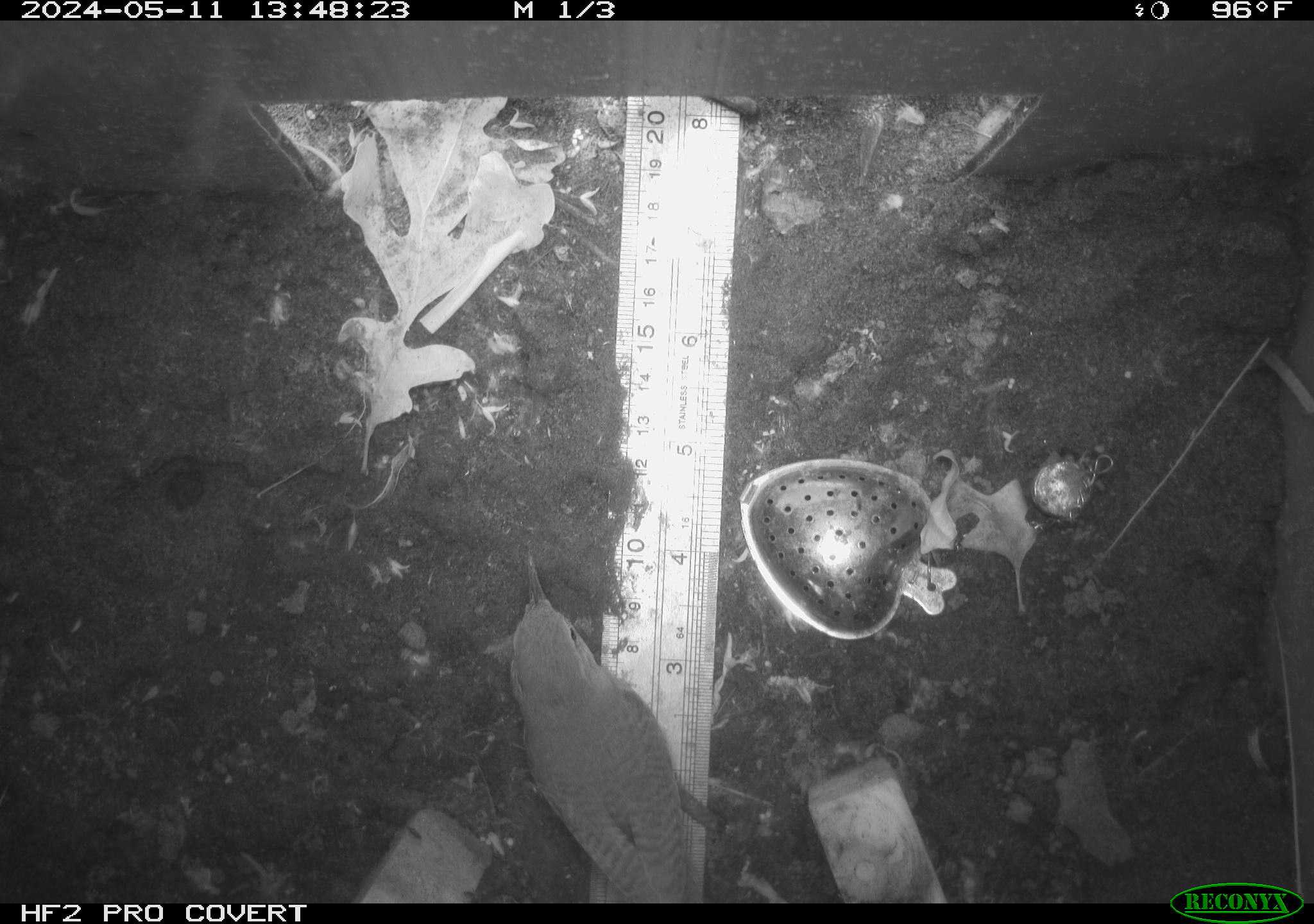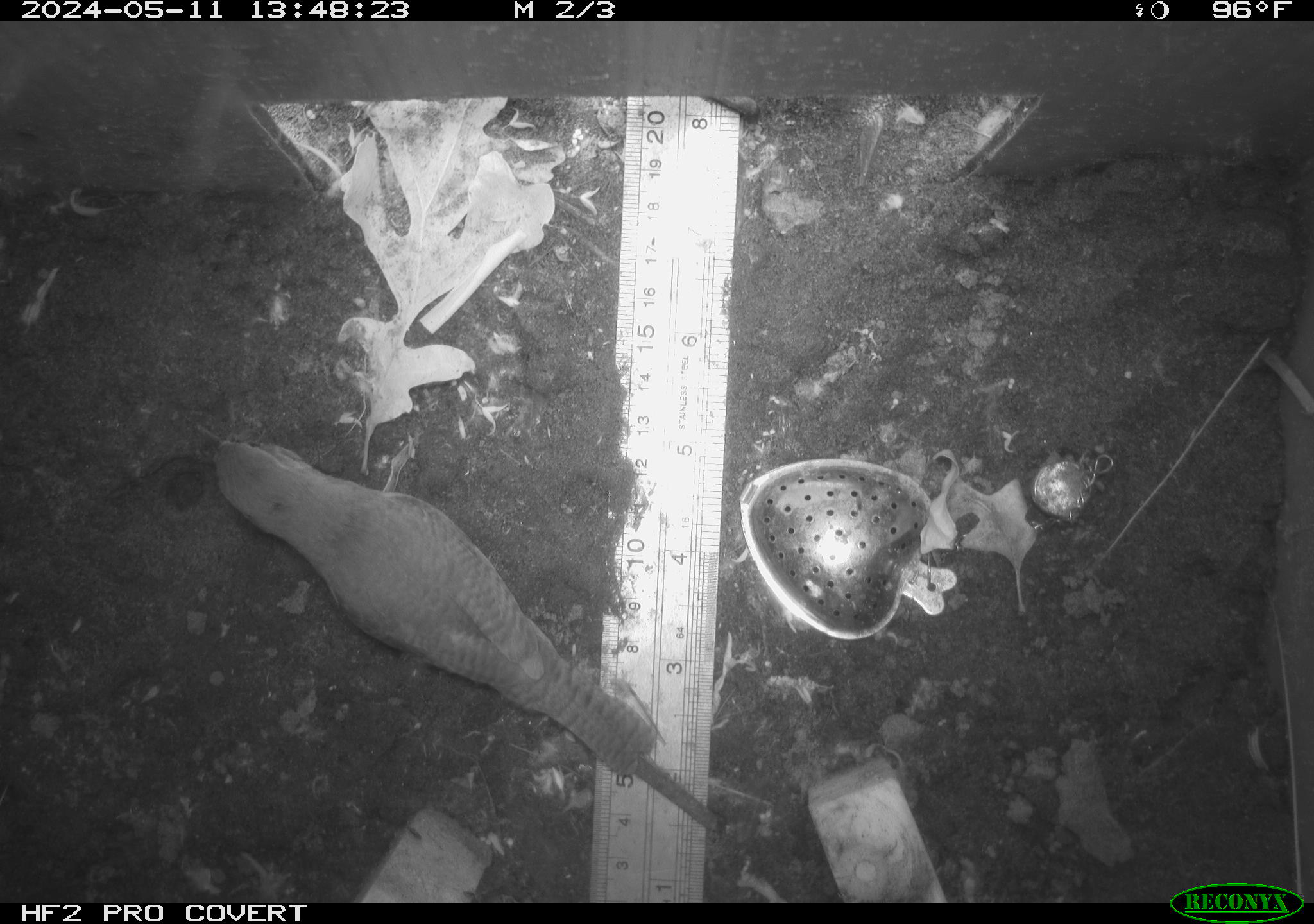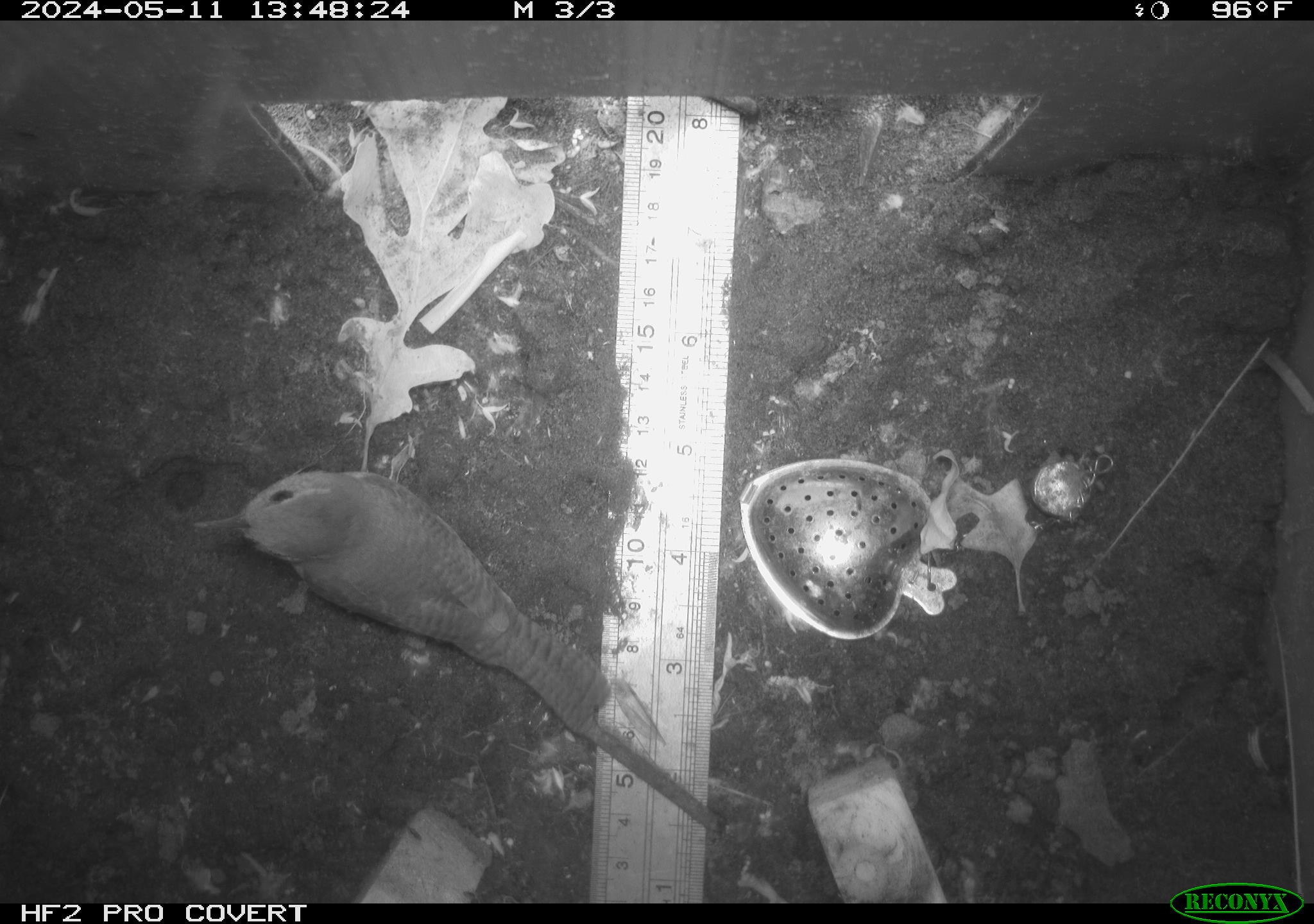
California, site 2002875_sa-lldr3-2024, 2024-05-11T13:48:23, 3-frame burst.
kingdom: Animalia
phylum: Chordata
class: Aves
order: Passeriformes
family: Troglodytidae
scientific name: Troglodytidae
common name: wren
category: troglodytidae family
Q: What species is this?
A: Troglodytidae family (wren) (Troglodytidae).